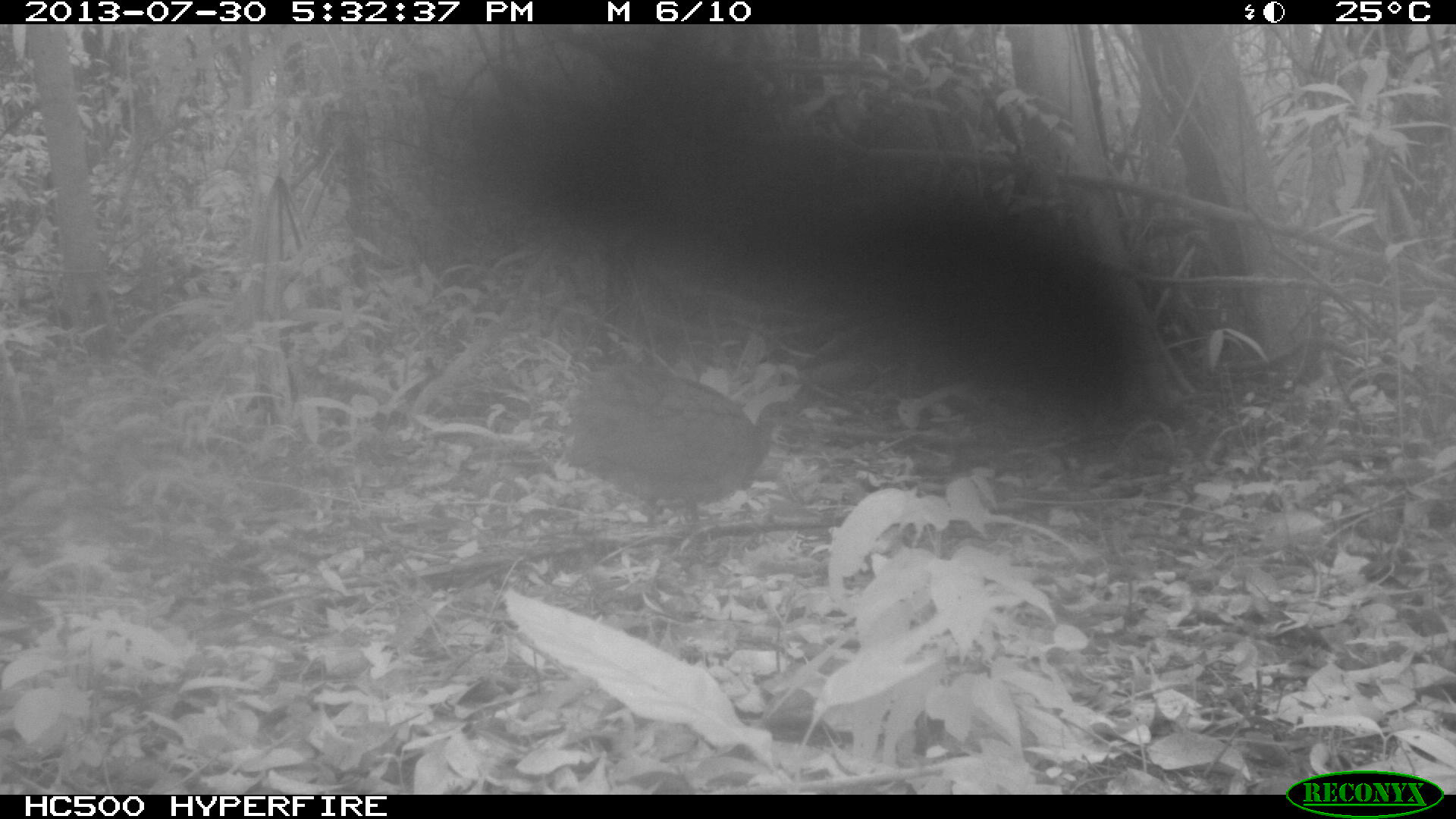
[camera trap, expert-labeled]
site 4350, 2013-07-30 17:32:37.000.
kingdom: Animalia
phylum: Chordata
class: Aves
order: Tinamiformes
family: Tinamidae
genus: Tinamus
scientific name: Tinamus major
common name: great tinamou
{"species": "Tinamus major (great tinamou)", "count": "1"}